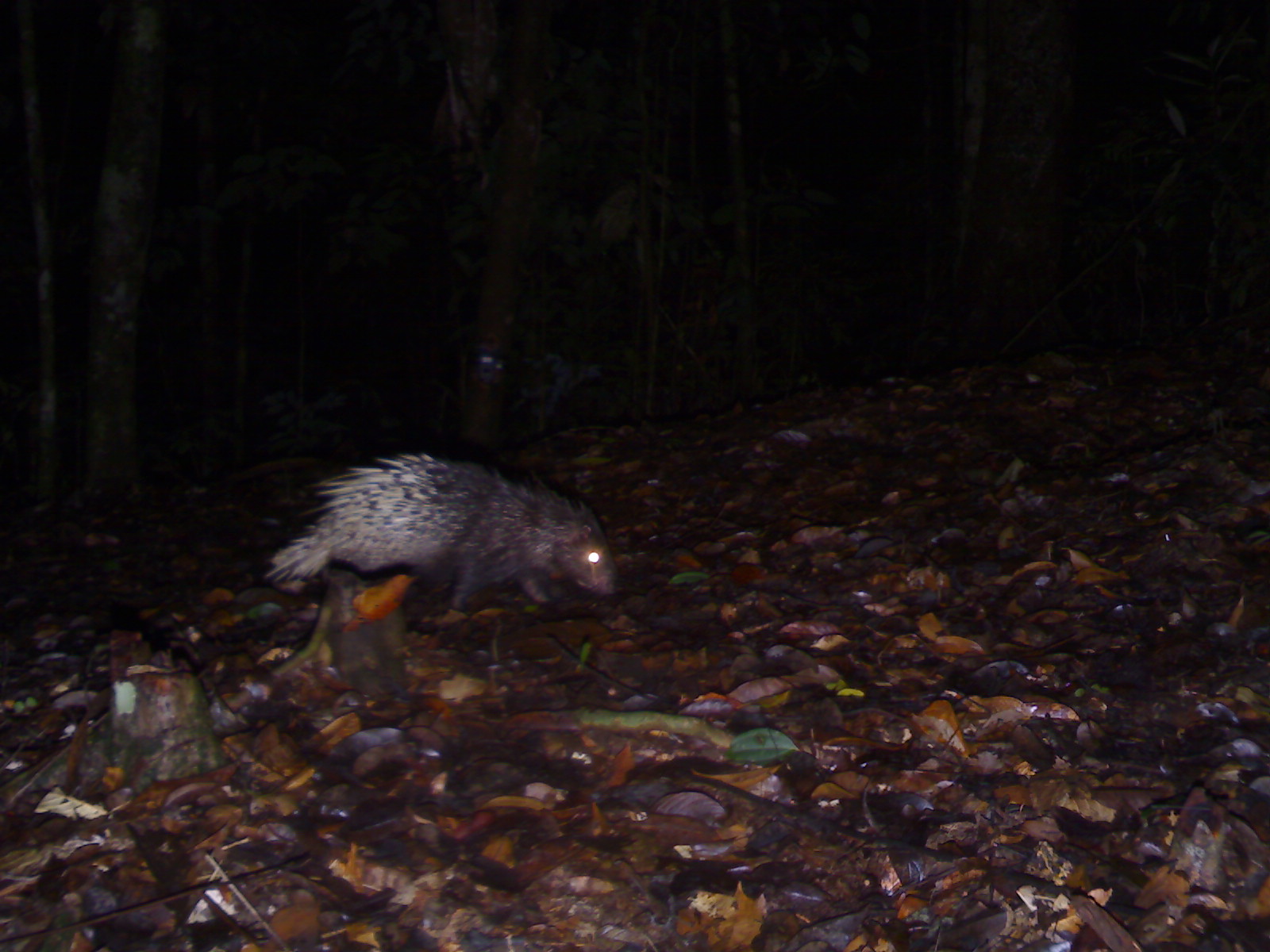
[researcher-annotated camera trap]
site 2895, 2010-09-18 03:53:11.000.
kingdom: Animalia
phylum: Chordata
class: Mammalia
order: Rodentia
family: Hystricidae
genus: Hystrix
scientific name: Hystrix brachyura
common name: east asian porcupine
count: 1